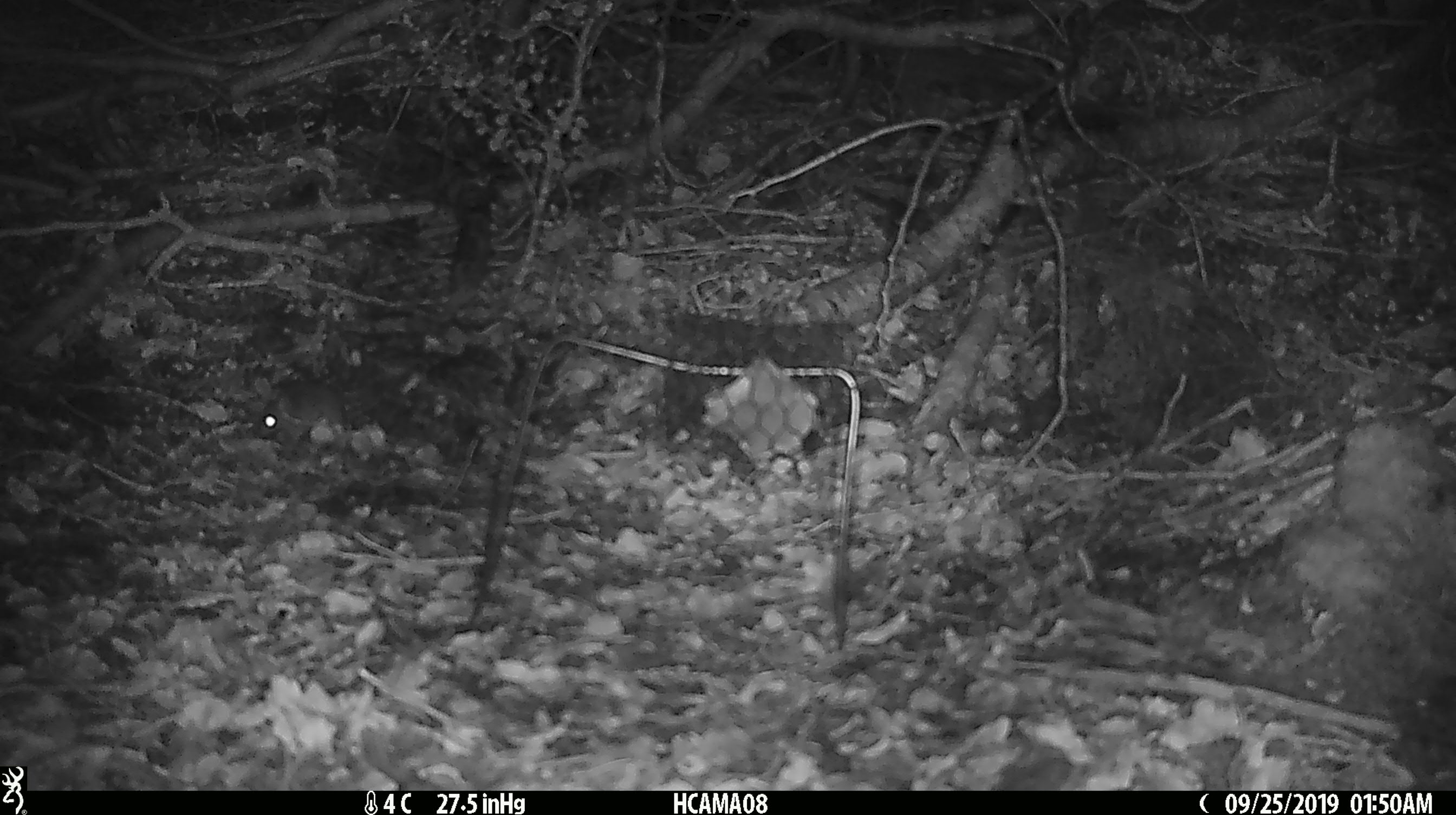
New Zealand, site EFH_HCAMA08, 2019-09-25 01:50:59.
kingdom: Animalia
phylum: Chordata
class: Mammalia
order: Rodentia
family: Muridae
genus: Mus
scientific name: Mus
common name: mouse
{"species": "mouse (Mus)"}